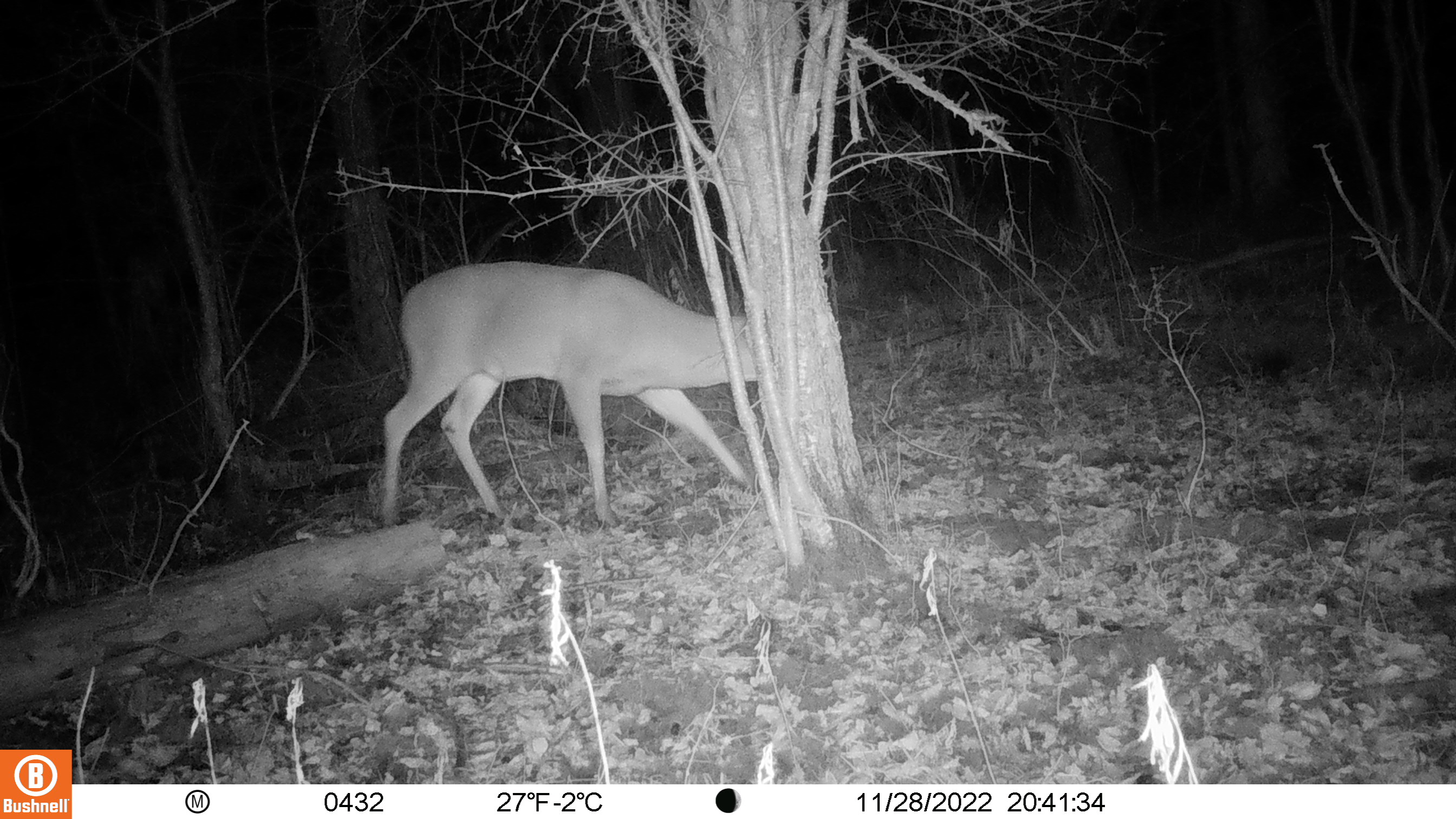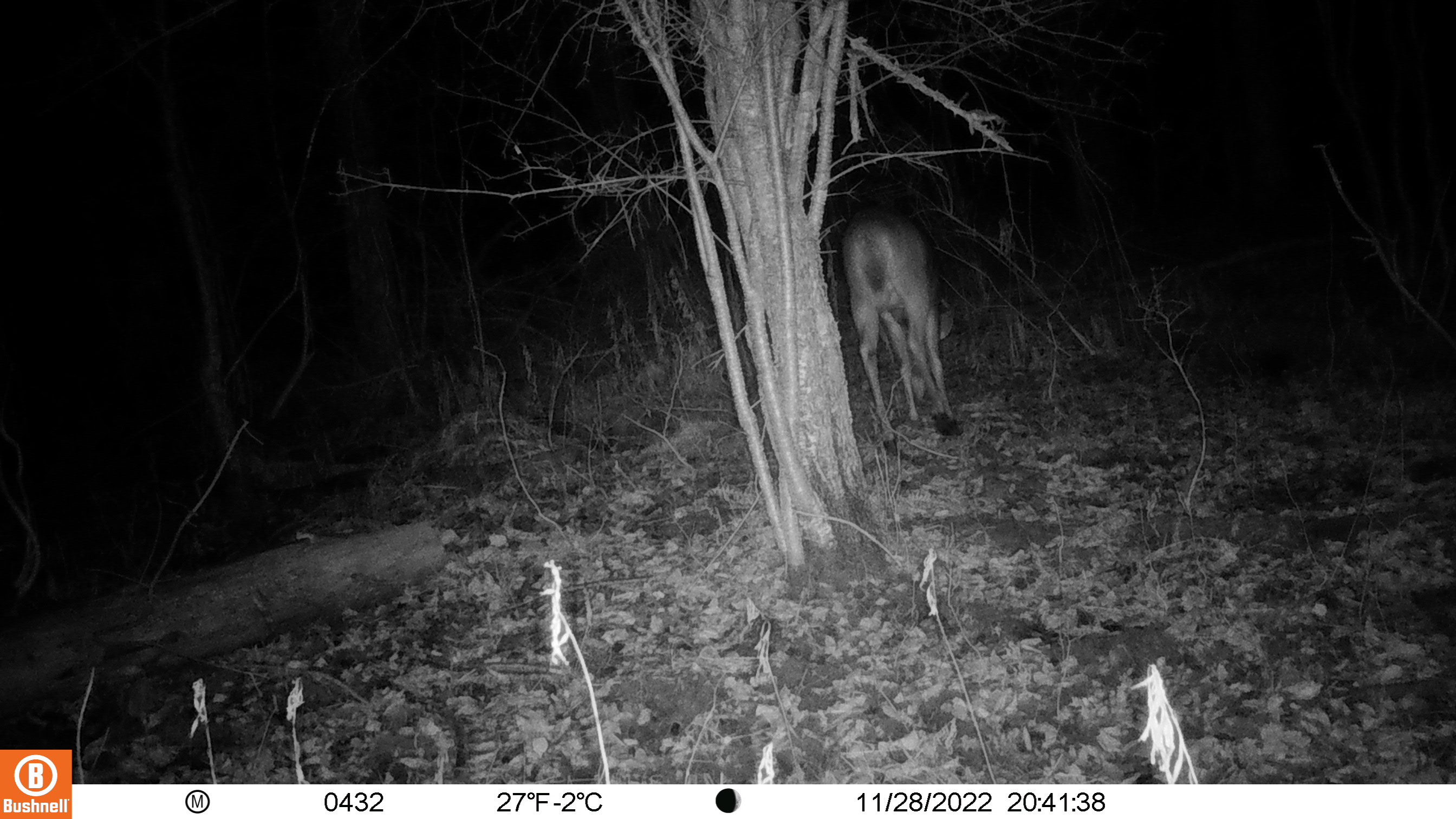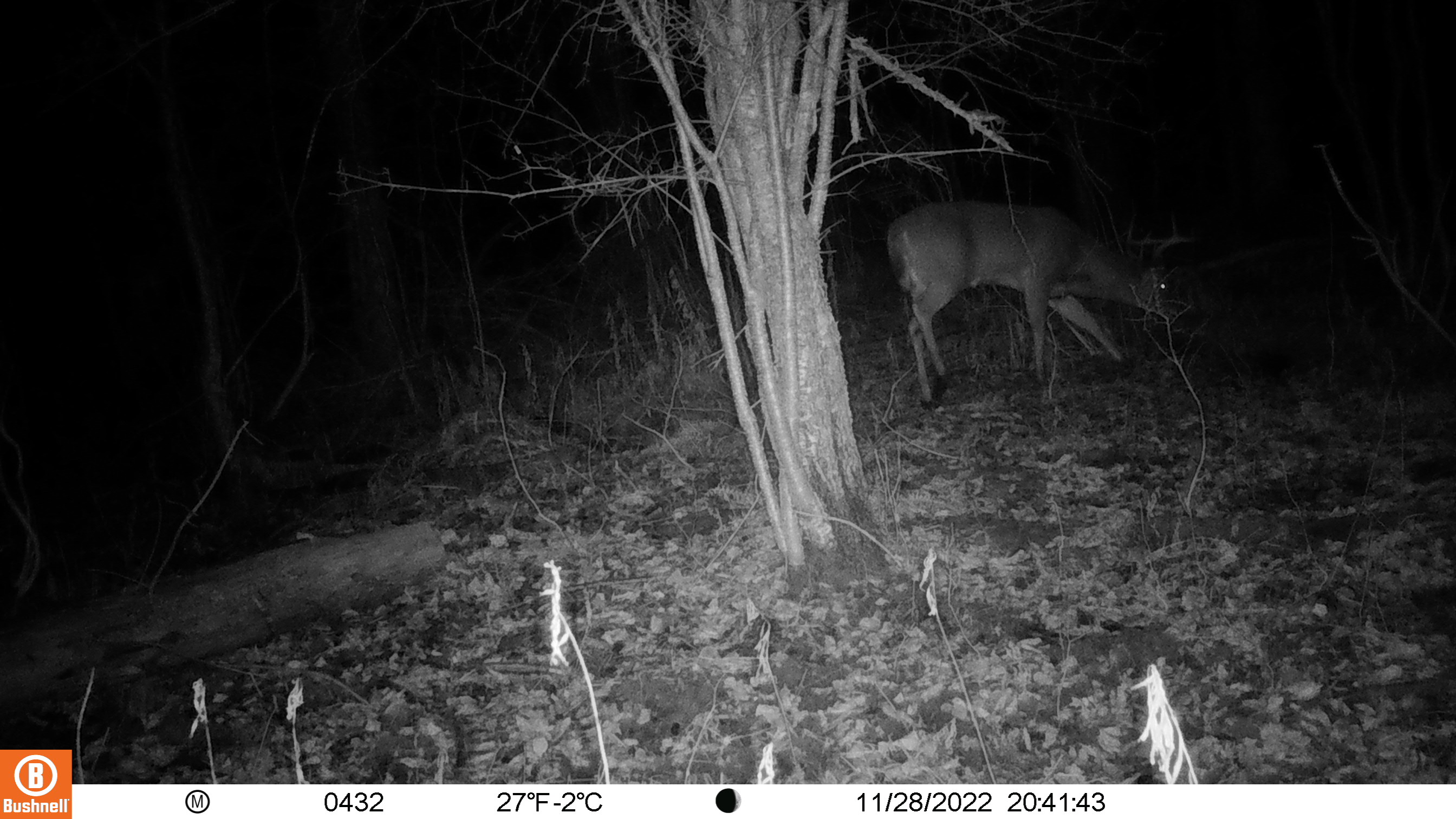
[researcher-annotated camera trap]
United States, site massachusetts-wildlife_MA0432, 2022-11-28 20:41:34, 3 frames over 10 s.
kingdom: Animalia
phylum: Chordata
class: Mammalia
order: Artiodactyla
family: Cervidae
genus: Odocoileus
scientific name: Odocoileus virginianus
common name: white-tailed deer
White-tailed deer (Odocoileus virginianus).